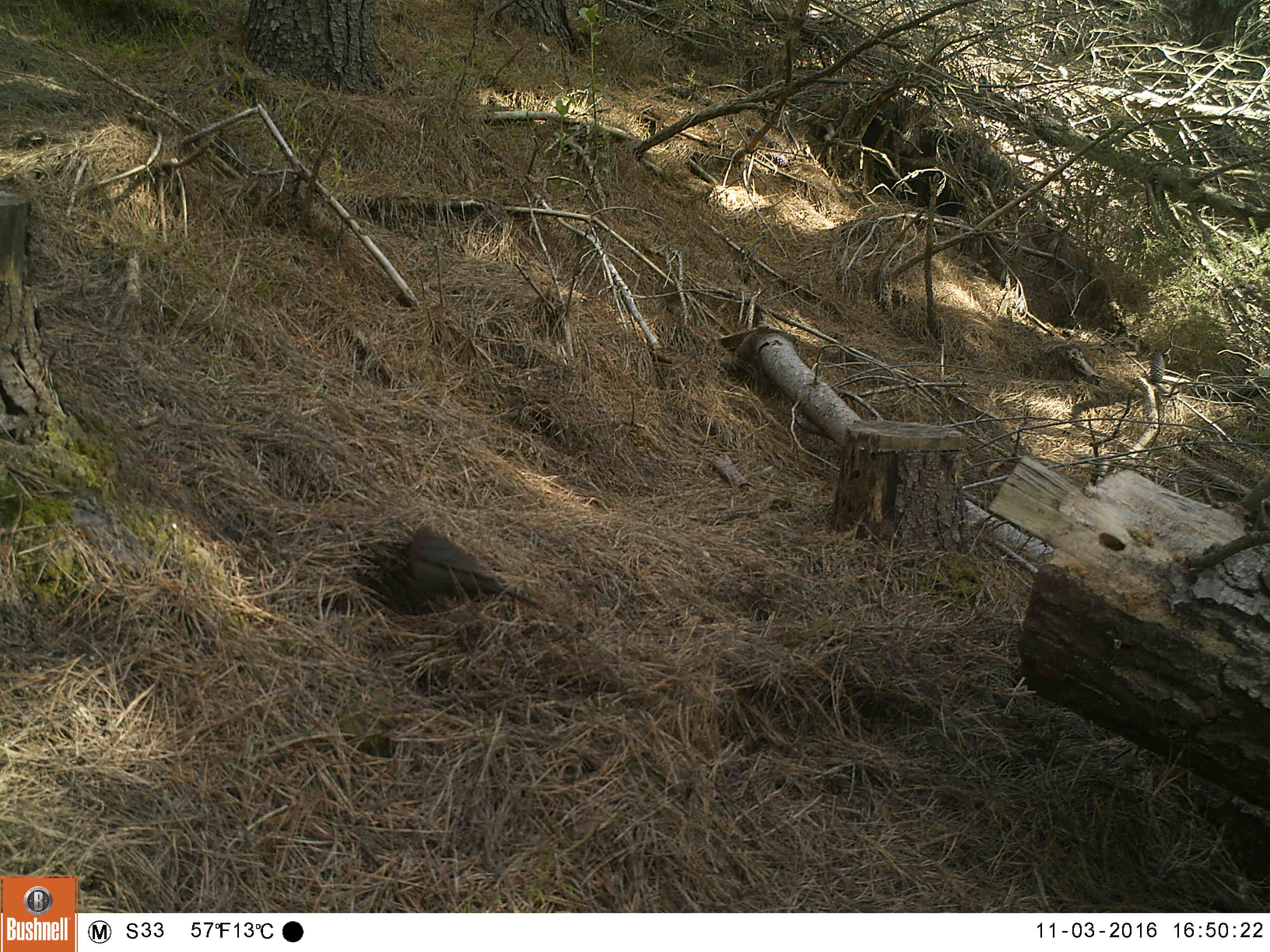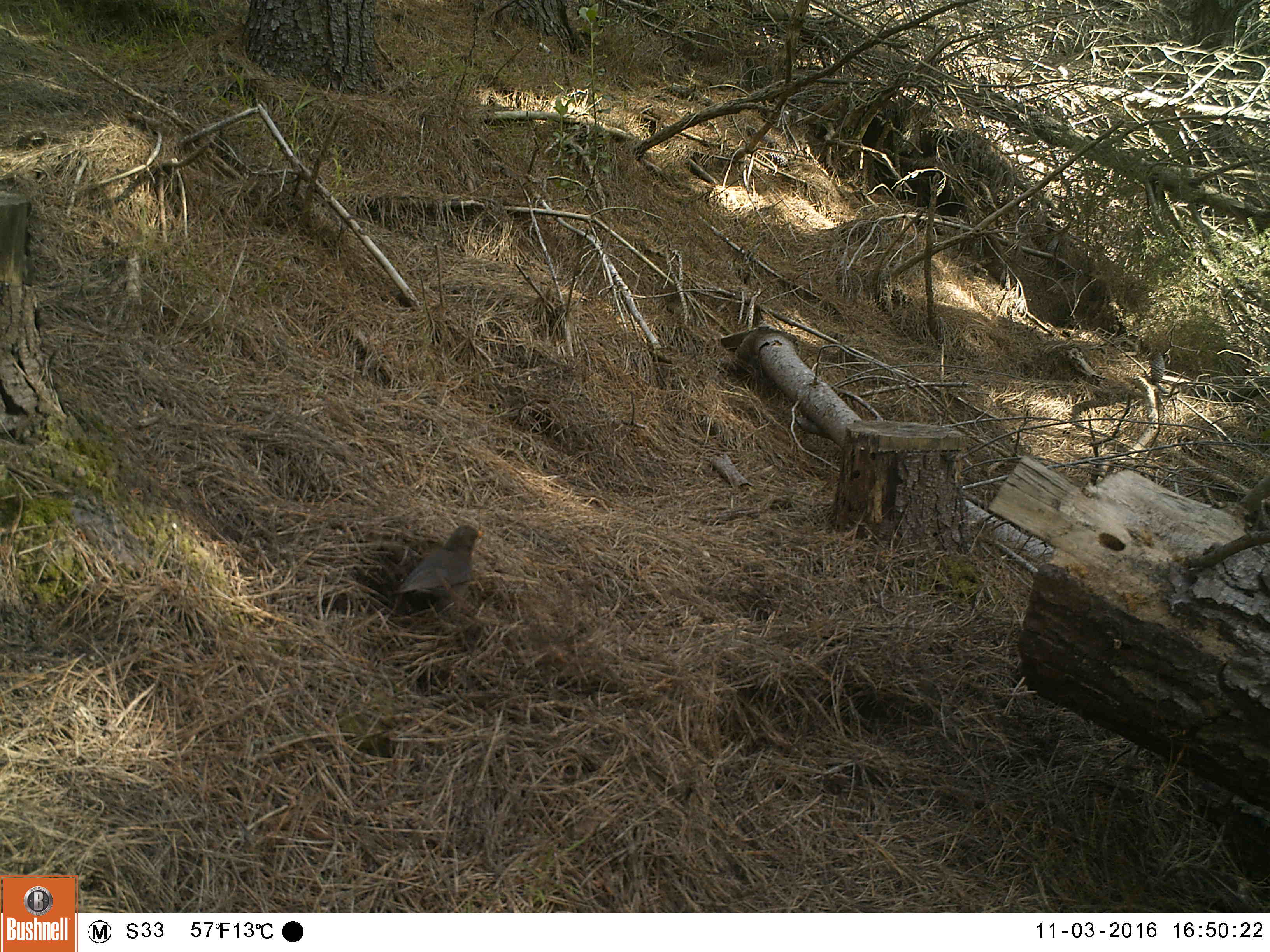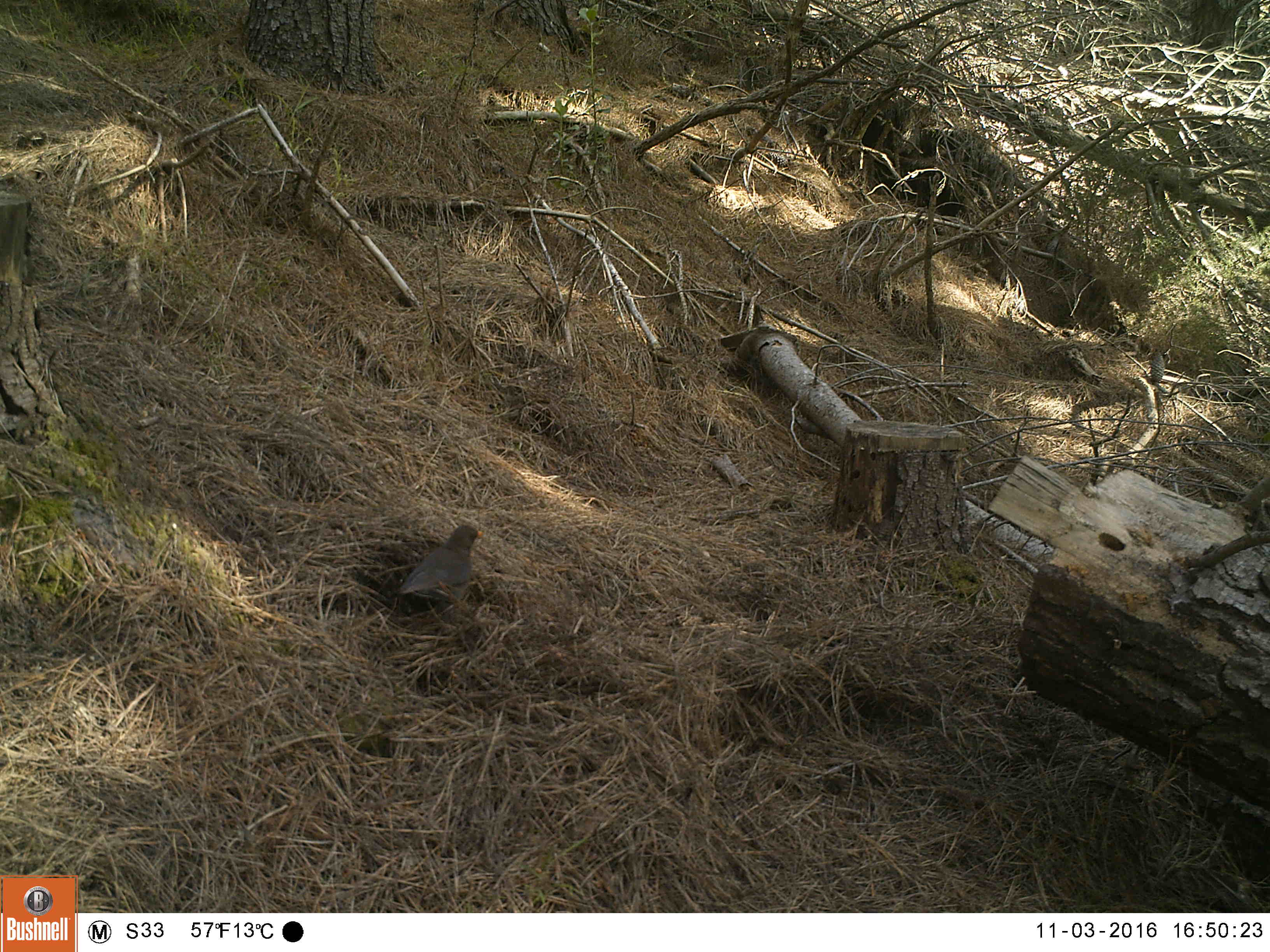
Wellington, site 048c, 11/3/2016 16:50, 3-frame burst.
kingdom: Animalia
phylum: Chordata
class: Aves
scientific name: Aves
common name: bird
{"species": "bird (Aves)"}